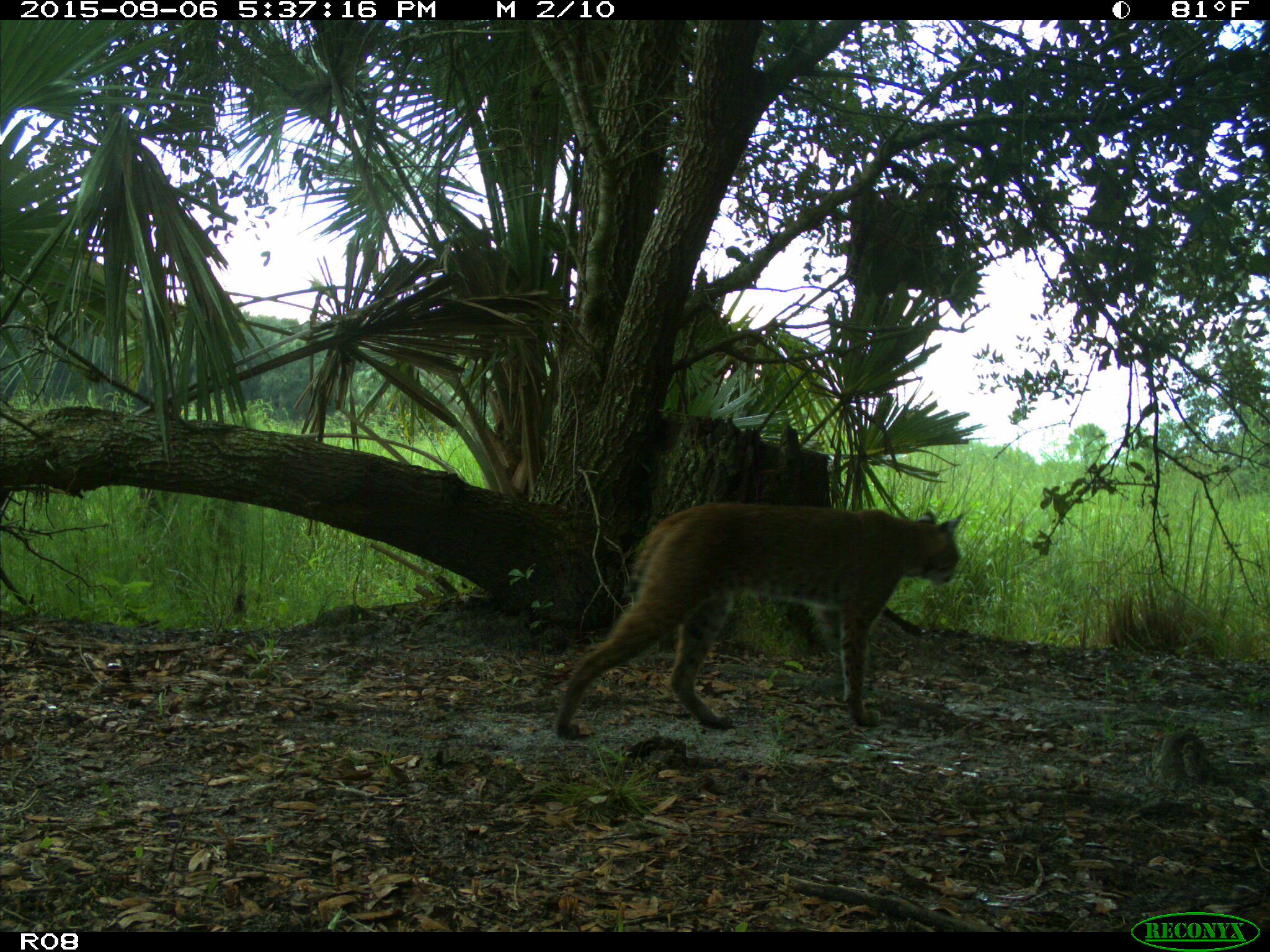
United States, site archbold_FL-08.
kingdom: Animalia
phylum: Chordata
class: Mammalia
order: Carnivora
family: Felidae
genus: Lynx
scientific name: Lynx rufus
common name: bobcat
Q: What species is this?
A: Lynx rufus (bobcat).